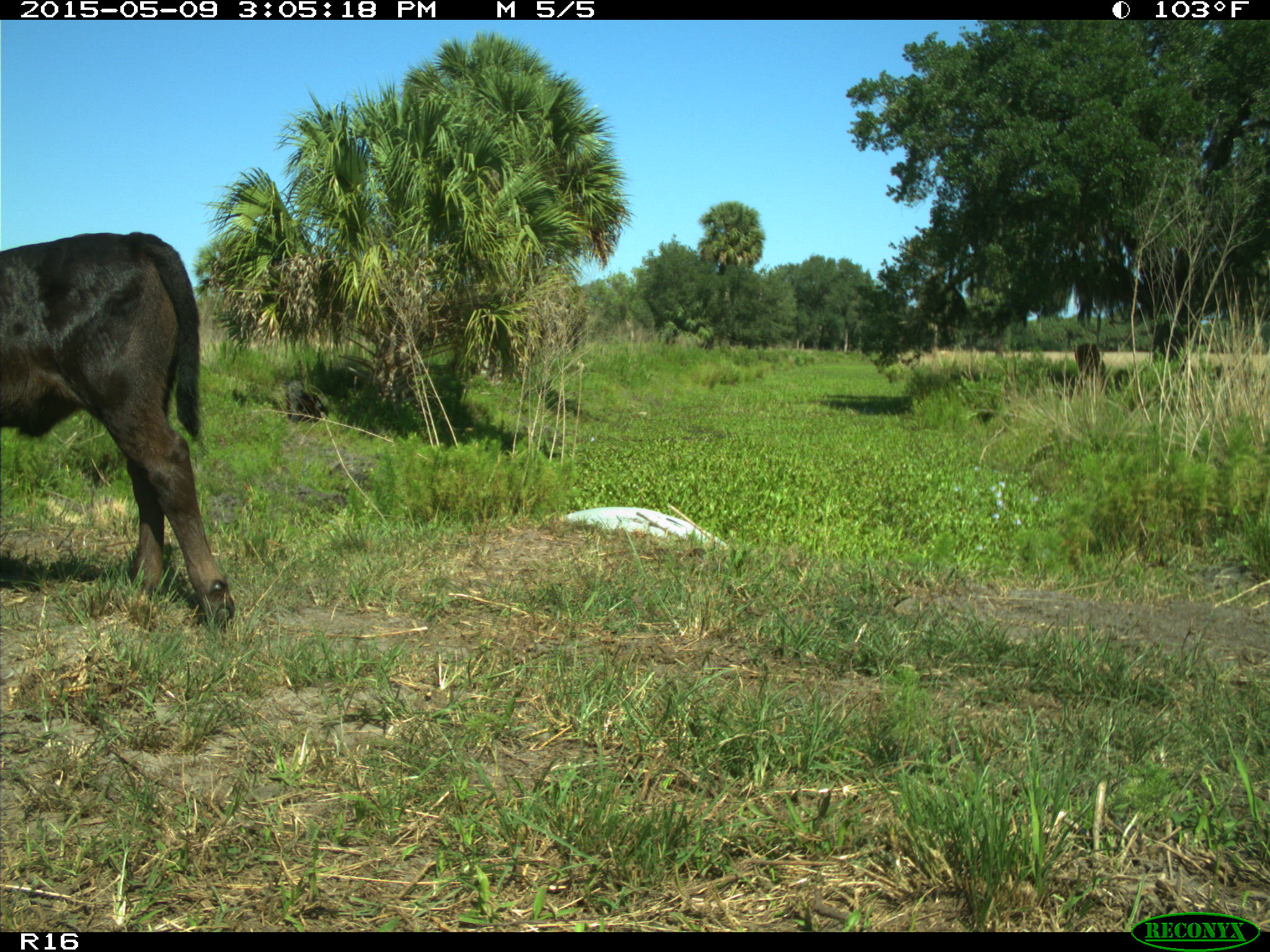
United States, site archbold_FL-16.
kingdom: Animalia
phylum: Chordata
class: Mammalia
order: Artiodactyla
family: Bovidae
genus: Bos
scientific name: Bos taurus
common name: domestic cow